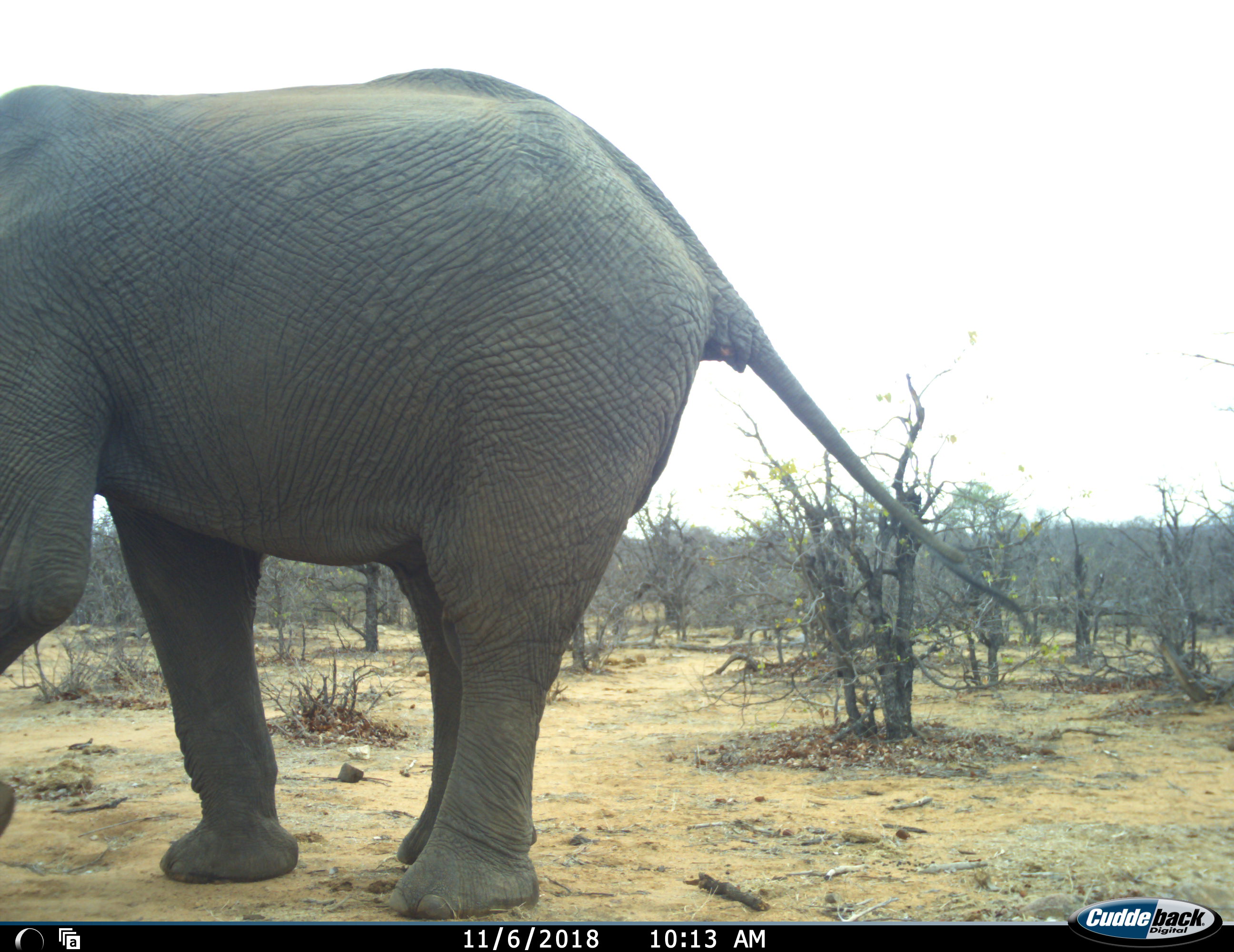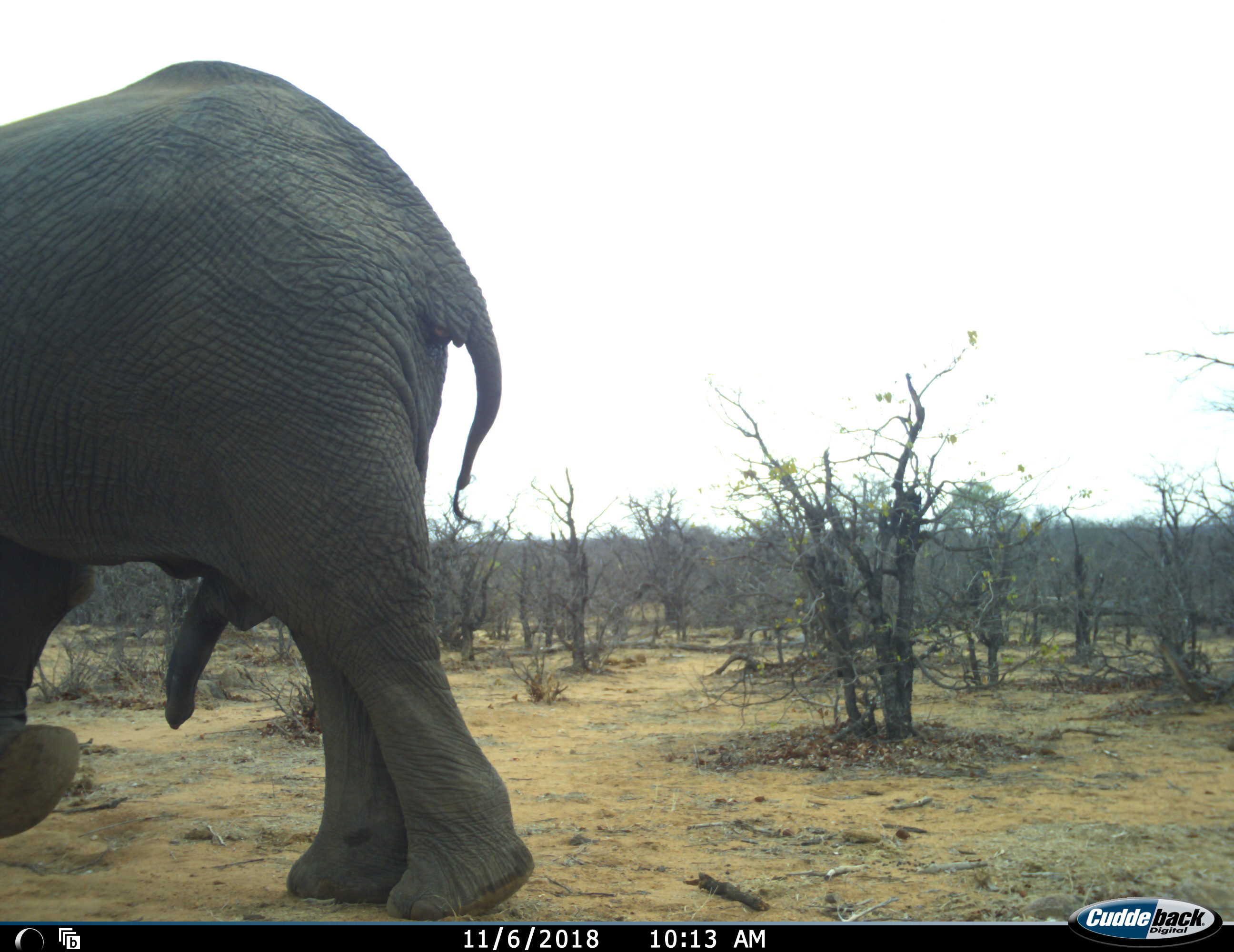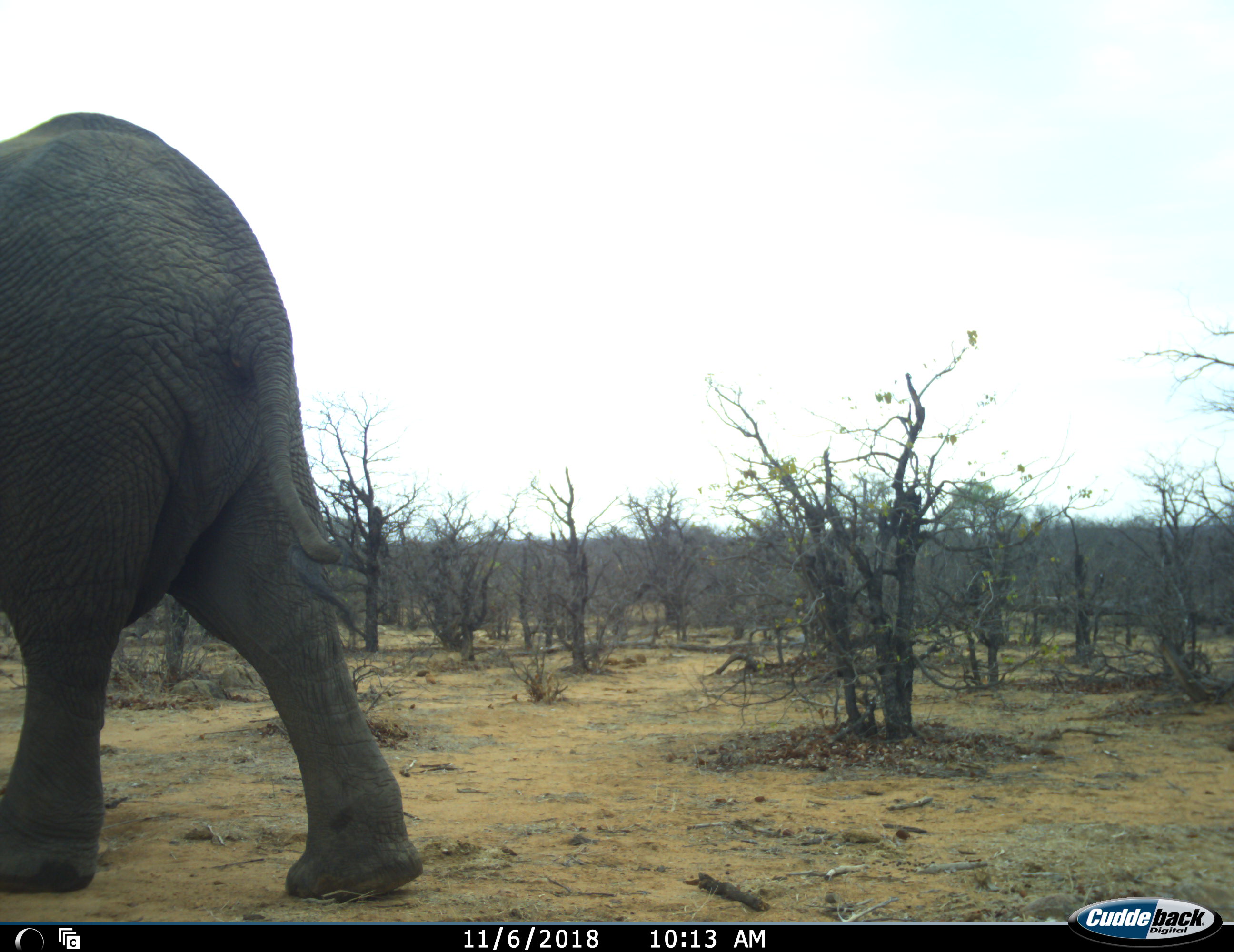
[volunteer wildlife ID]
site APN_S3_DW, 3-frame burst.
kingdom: Animalia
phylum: Chordata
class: Mammalia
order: Proboscidea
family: Elephantidae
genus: Loxodonta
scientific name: Loxodonta africana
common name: african bush elephant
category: elephant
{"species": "elephant (african bush elephant) (Loxodonta africana)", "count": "1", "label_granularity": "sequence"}